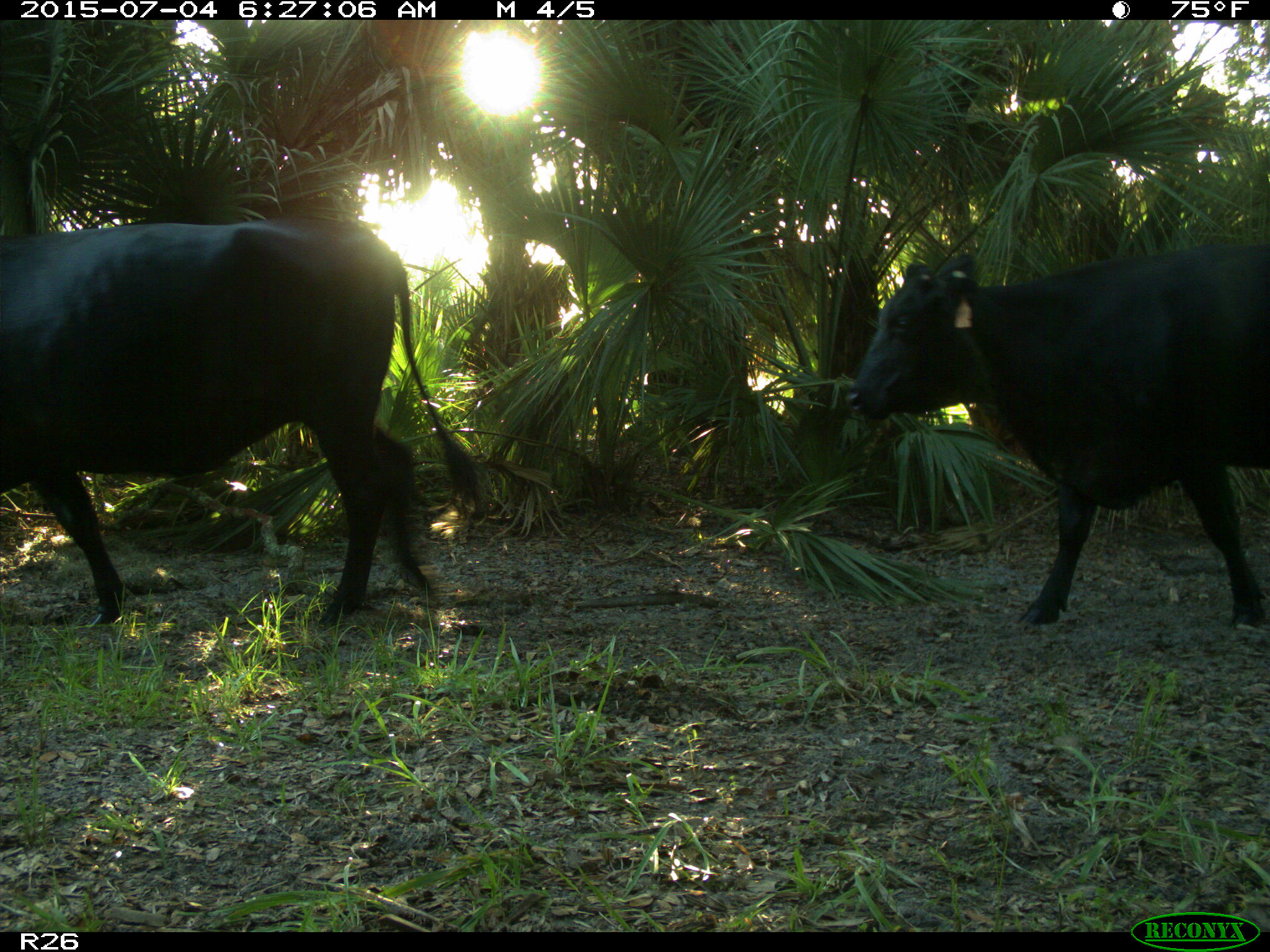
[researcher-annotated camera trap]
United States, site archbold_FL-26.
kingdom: Animalia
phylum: Chordata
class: Mammalia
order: Artiodactyla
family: Bovidae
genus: Bos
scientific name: Bos taurus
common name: domestic cow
Bos taurus (domestic cow).